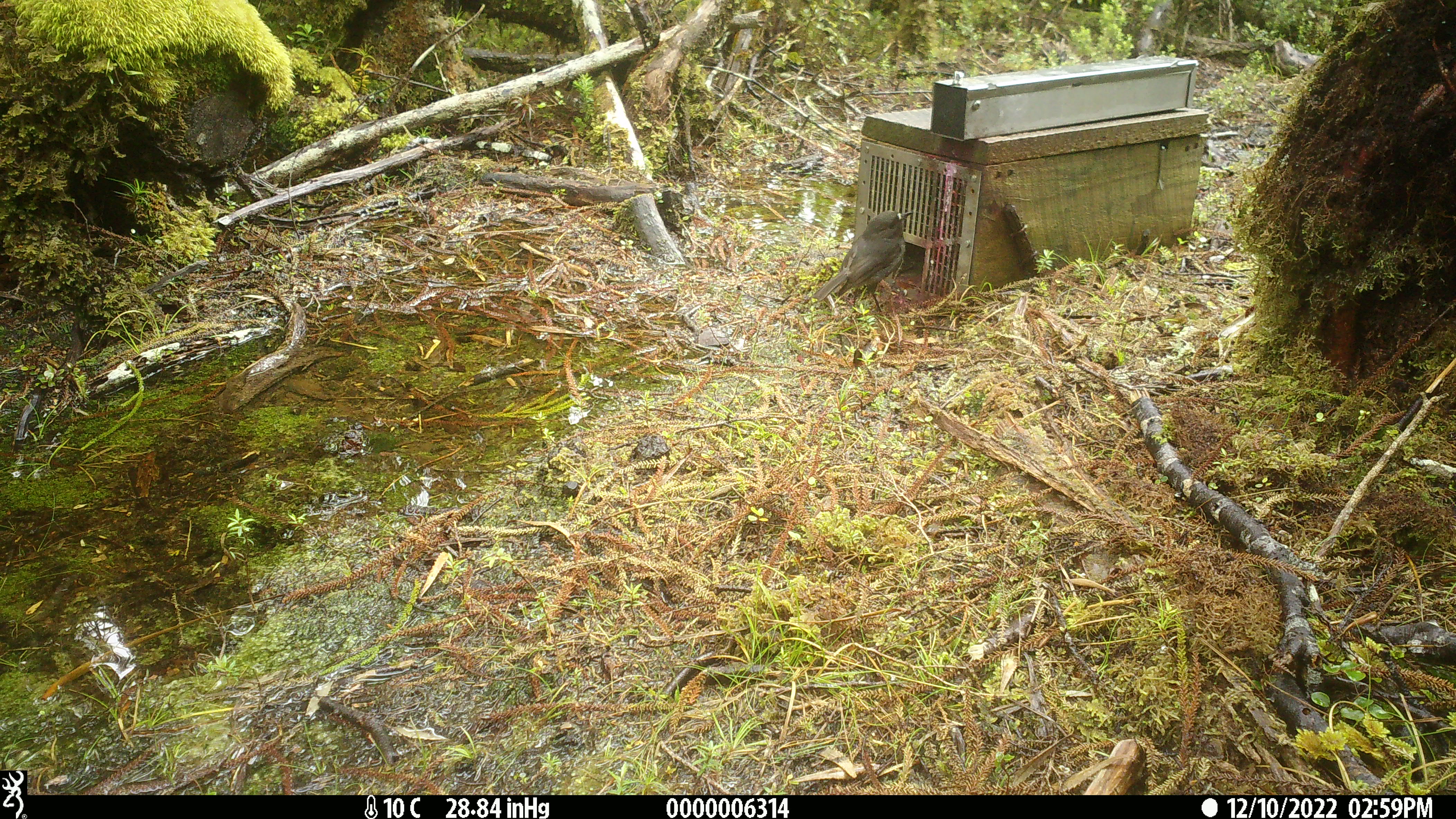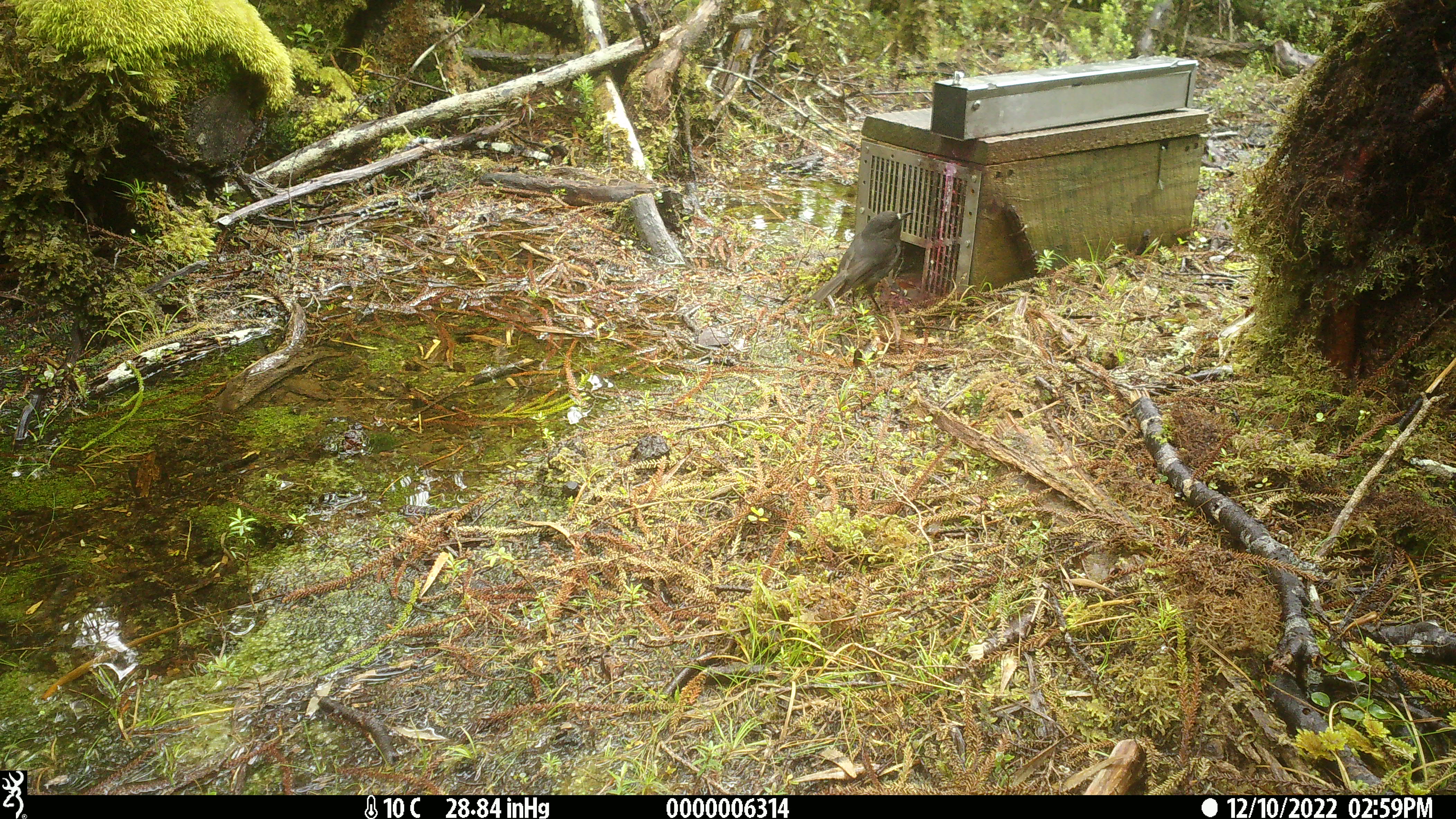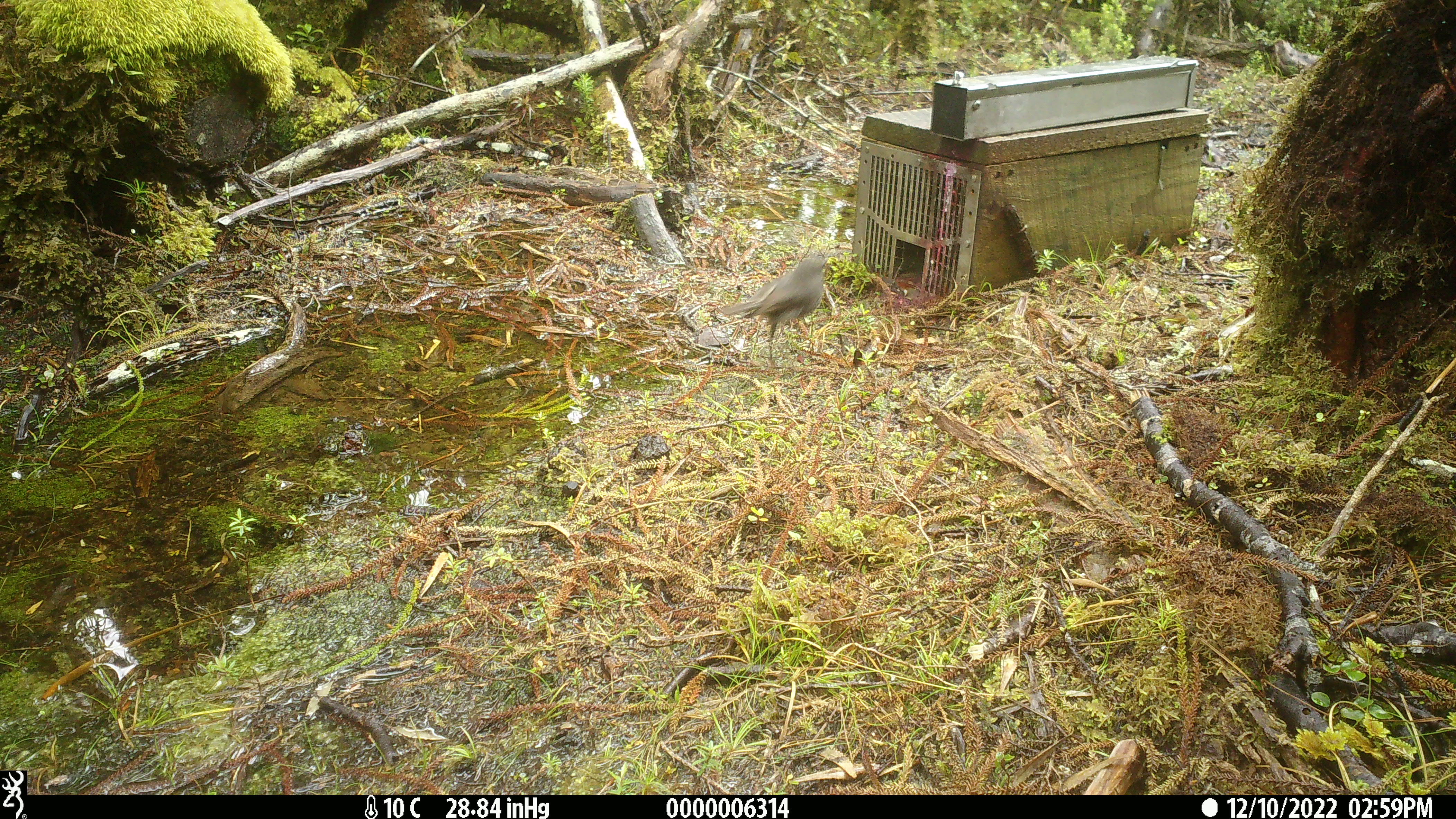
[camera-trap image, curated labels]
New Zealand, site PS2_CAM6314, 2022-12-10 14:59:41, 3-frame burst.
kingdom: Animalia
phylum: Chordata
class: Aves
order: Passeriformes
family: Petroicidae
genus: Petroica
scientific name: Petroica australis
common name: new zealand robin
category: robin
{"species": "robin (new zealand robin) (Petroica australis)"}